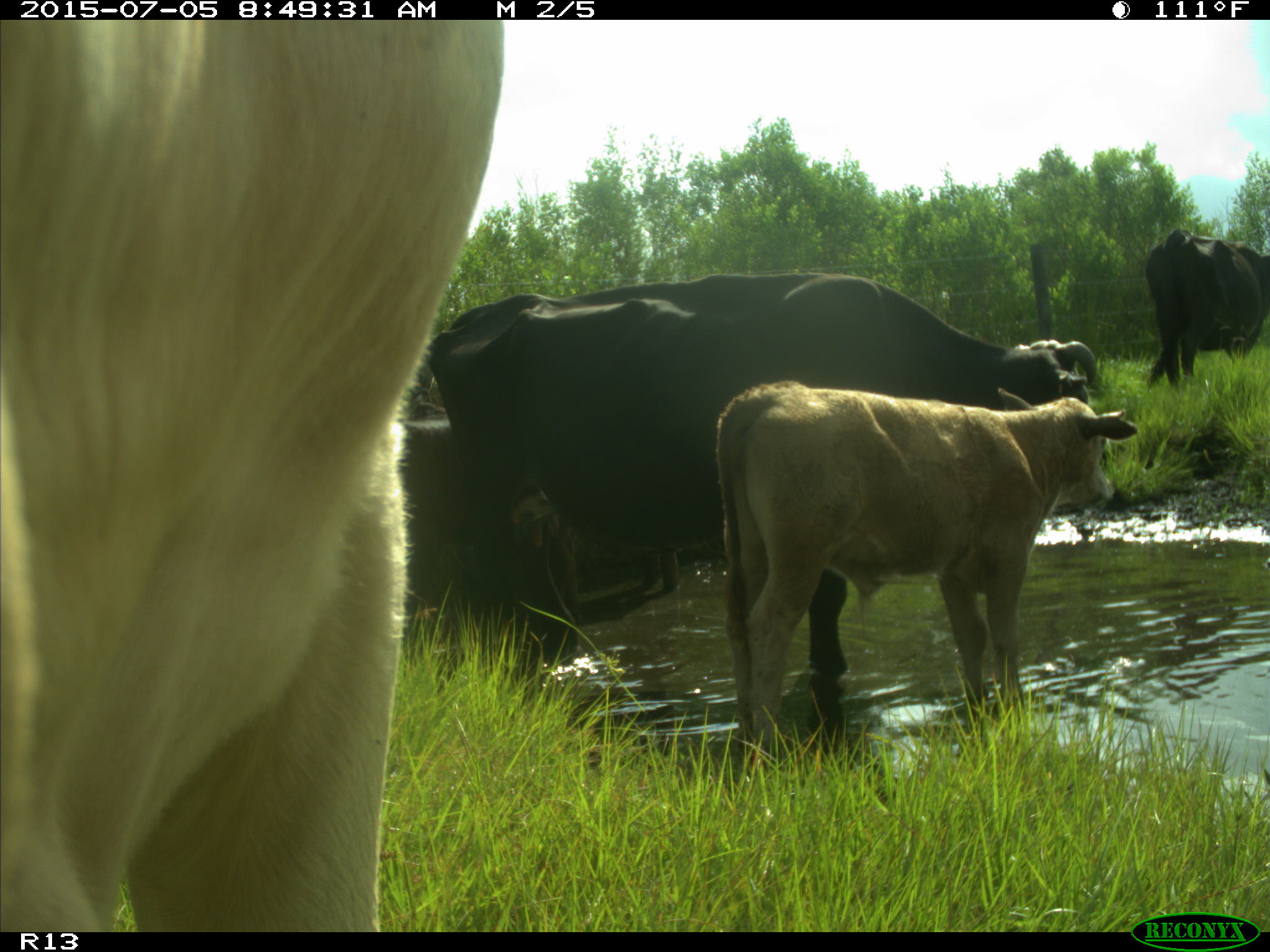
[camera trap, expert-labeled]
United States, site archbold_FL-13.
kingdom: Animalia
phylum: Chordata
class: Mammalia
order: Artiodactyla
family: Bovidae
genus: Bos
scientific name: Bos taurus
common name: domestic cow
Bos taurus (domestic cow).